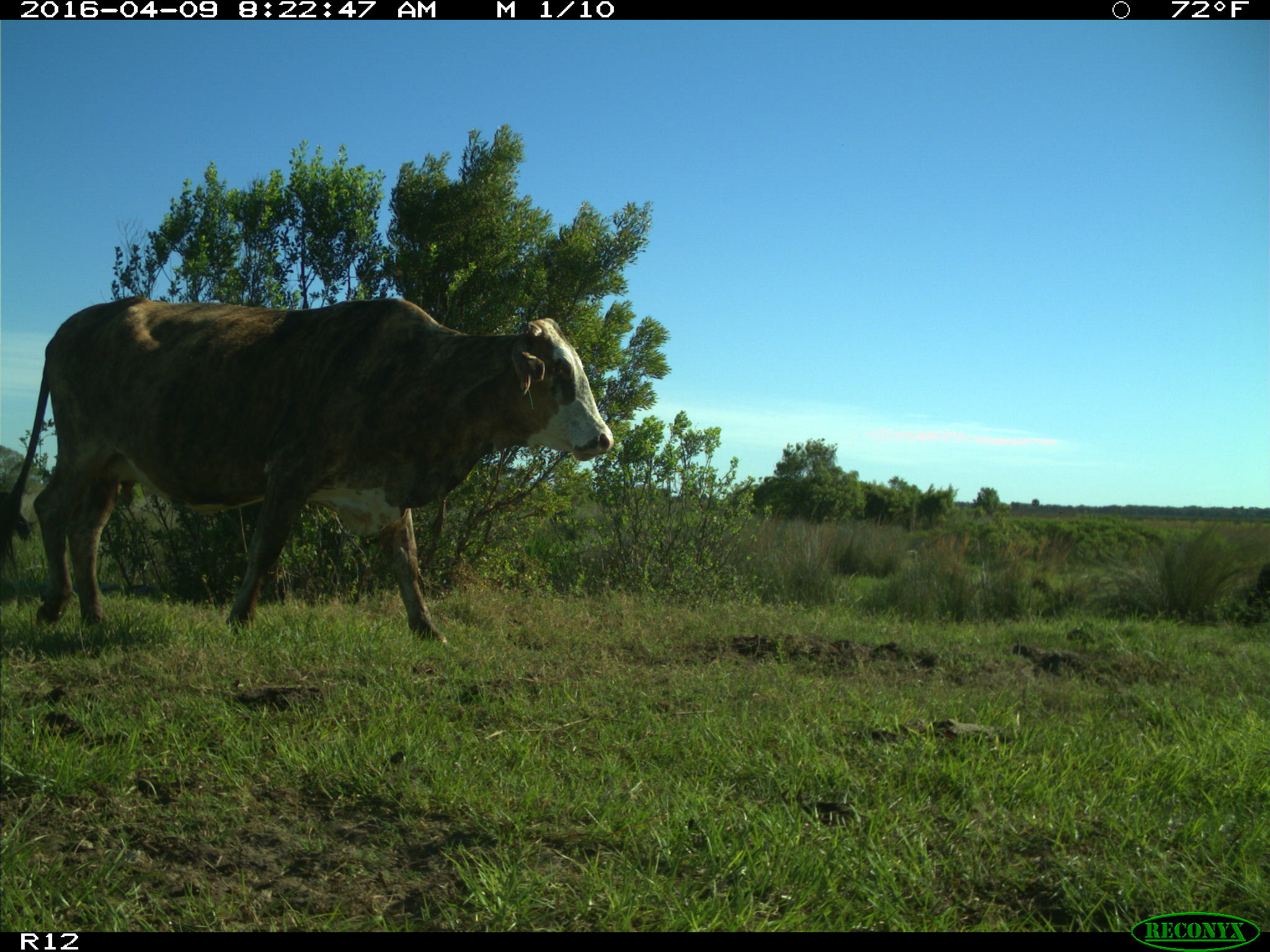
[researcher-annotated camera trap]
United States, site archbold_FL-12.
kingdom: Animalia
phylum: Chordata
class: Mammalia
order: Artiodactyla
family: Bovidae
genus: Bos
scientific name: Bos taurus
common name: domestic cow